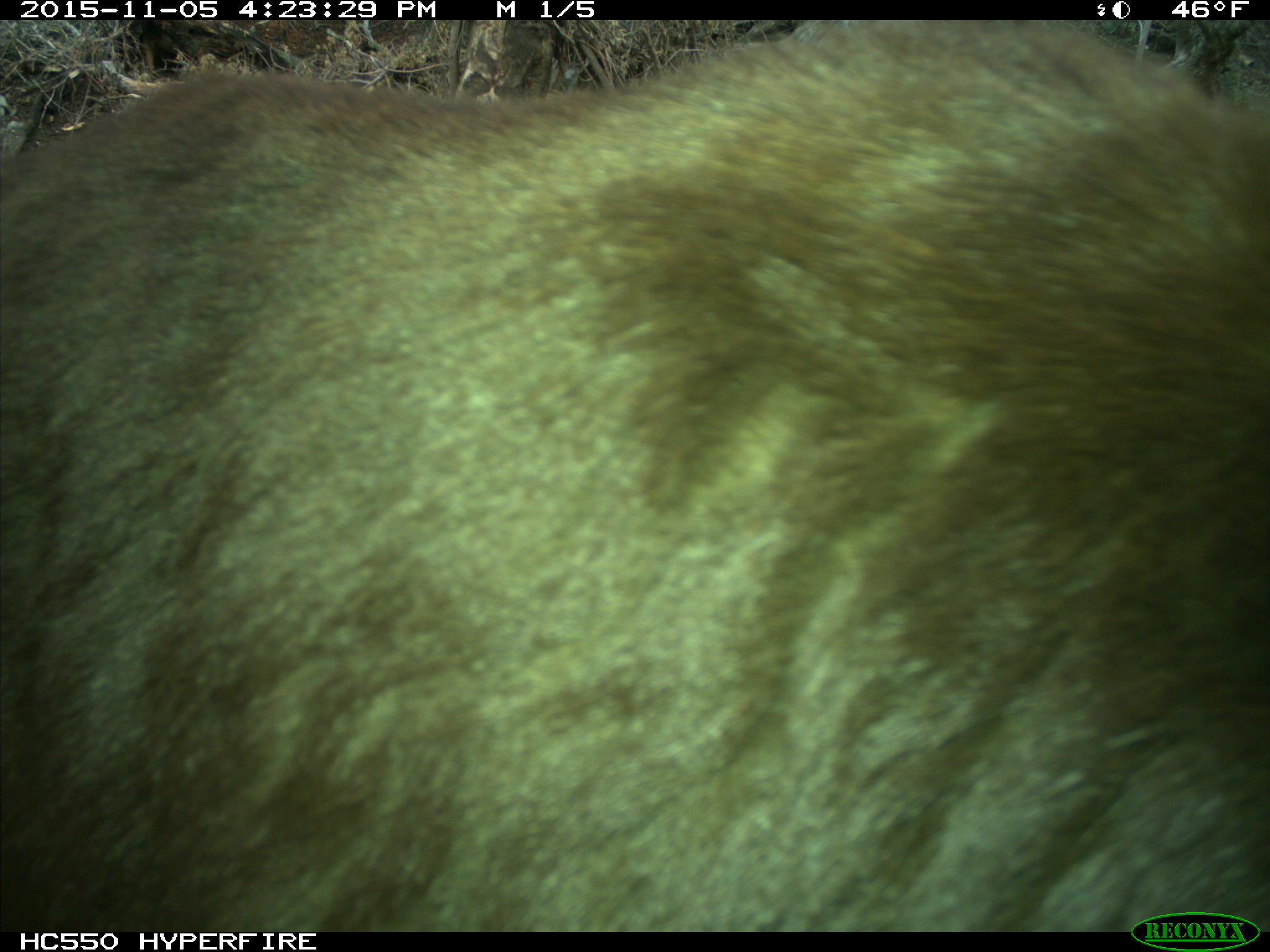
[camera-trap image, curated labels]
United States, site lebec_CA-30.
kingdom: Animalia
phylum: Chordata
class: Mammalia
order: Carnivora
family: Ursidae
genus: Ursus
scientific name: Ursus americanus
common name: american black bear